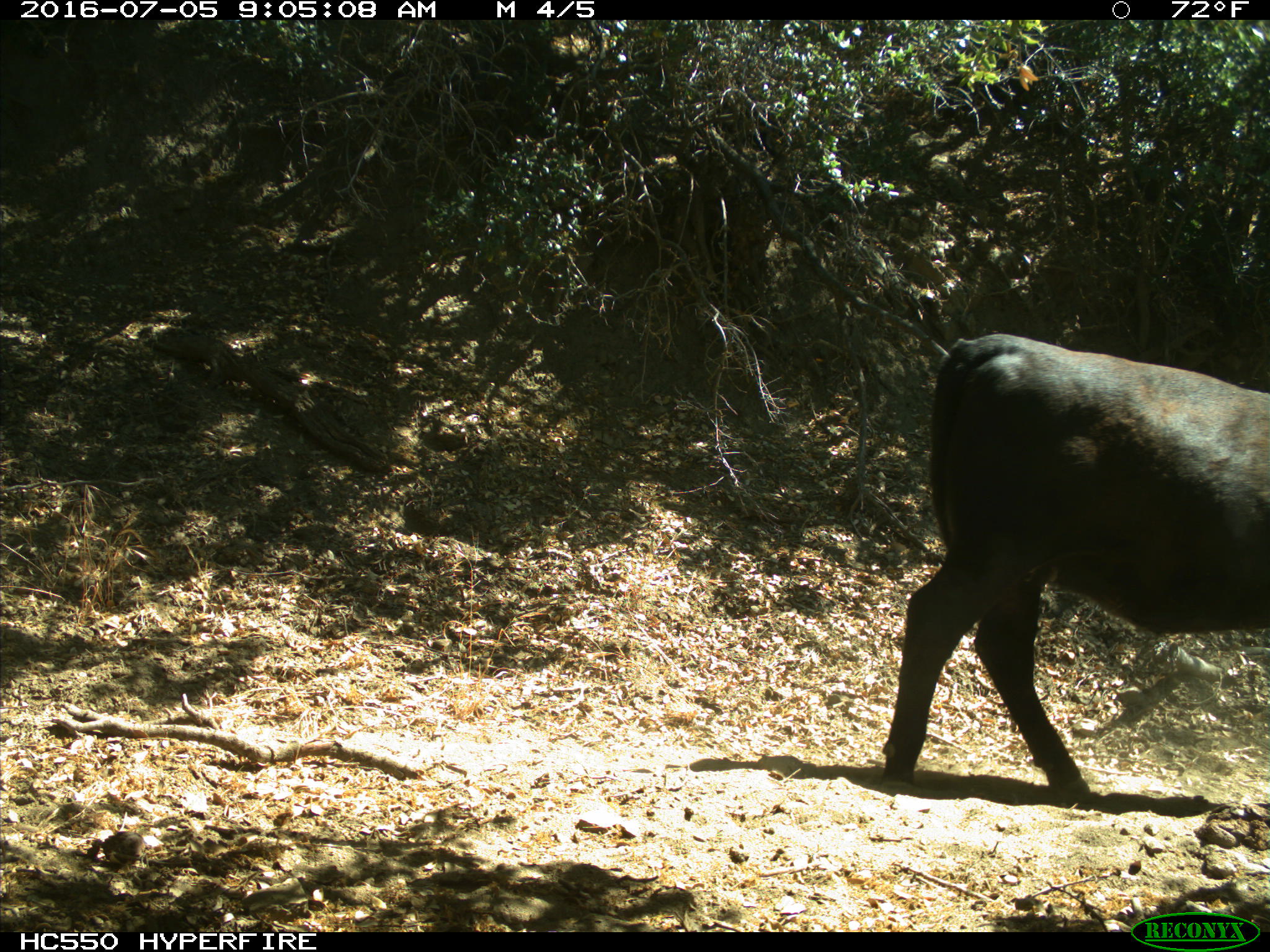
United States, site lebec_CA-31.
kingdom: Animalia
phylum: Chordata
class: Mammalia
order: Artiodactyla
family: Bovidae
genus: Bos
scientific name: Bos taurus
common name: domestic cow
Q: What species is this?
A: Bos taurus (domestic cow).